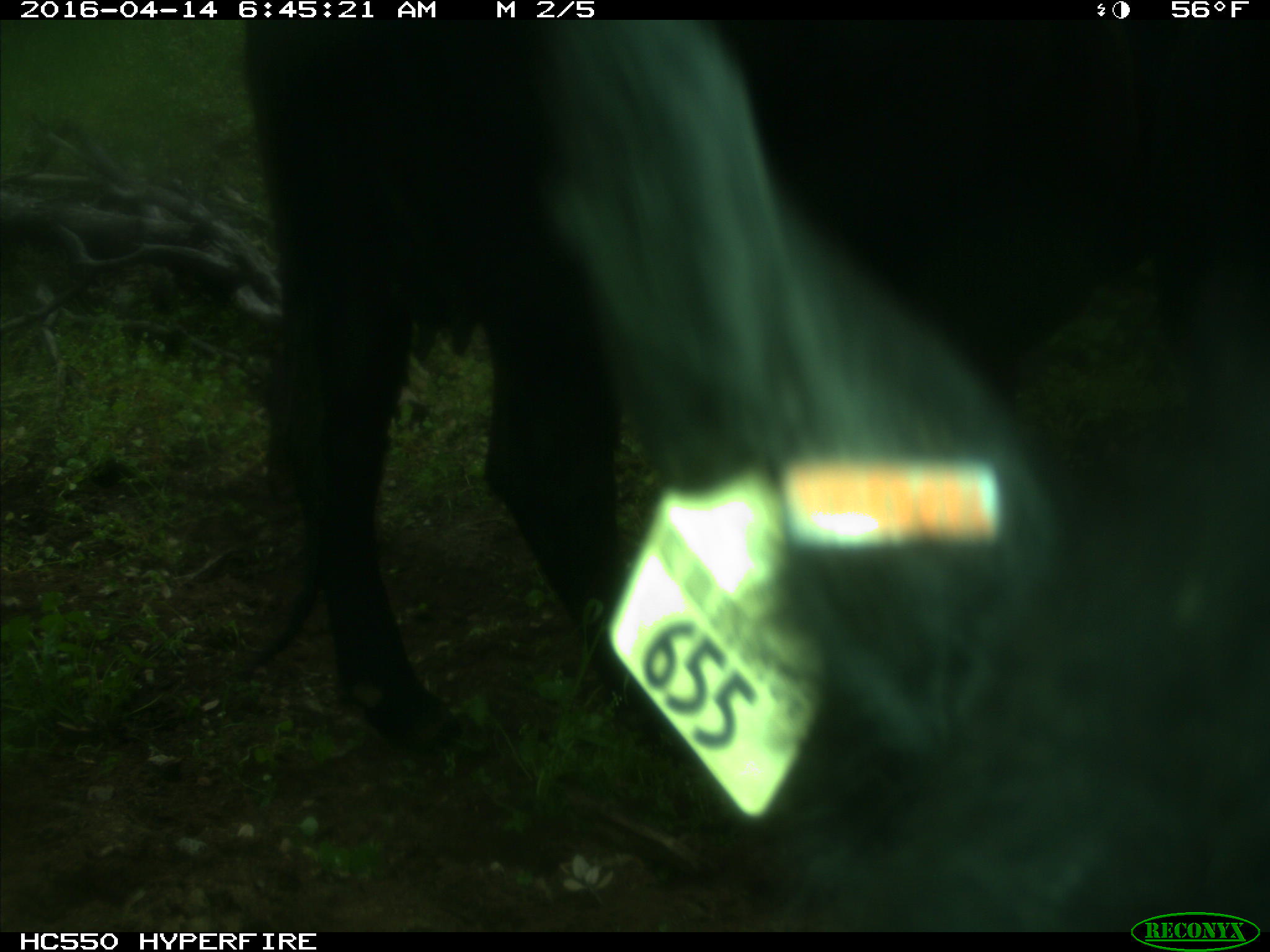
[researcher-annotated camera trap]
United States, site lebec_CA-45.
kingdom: Animalia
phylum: Chordata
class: Mammalia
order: Artiodactyla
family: Bovidae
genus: Bos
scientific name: Bos taurus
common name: domestic cow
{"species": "Bos taurus (domestic cow)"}